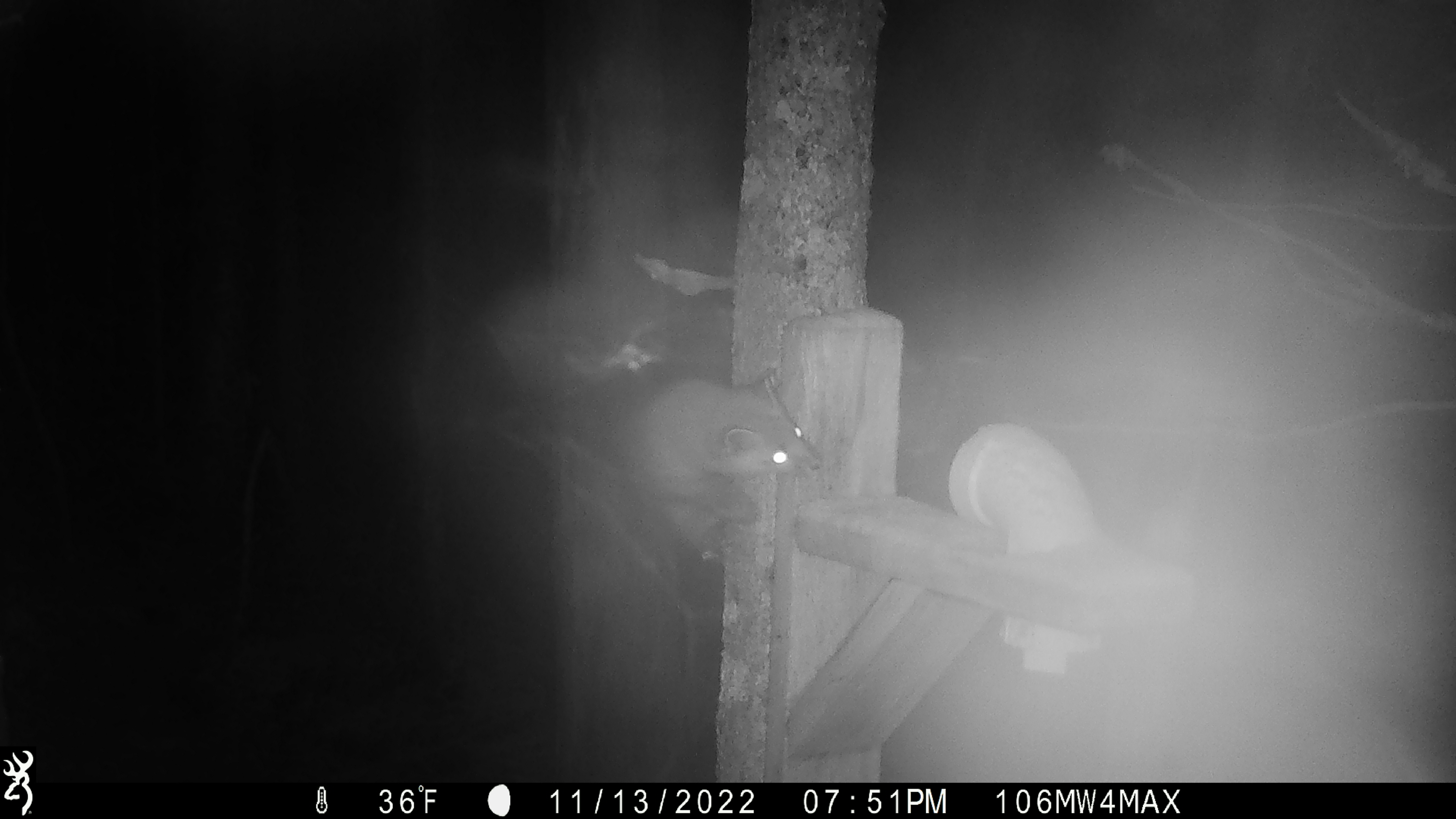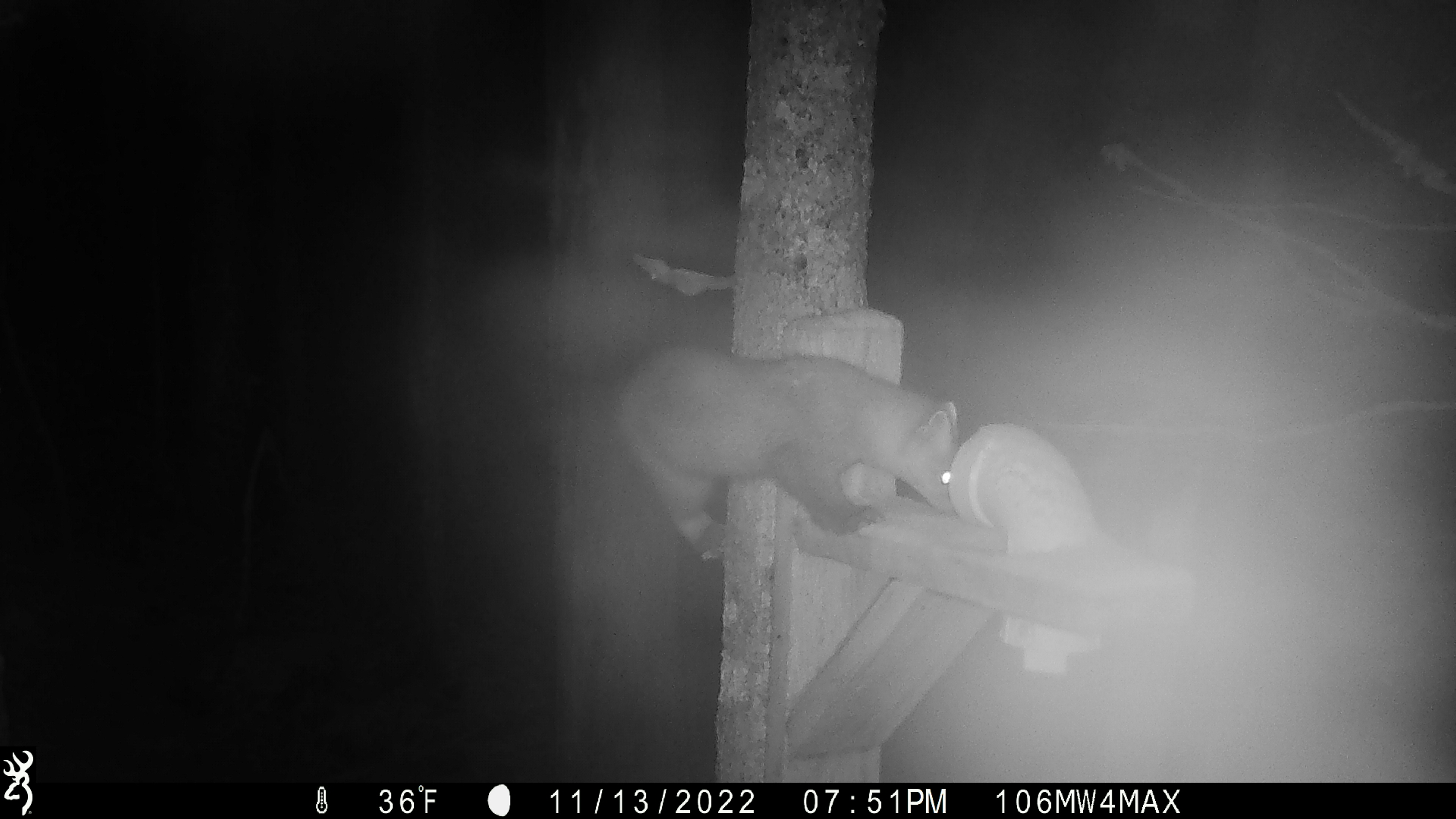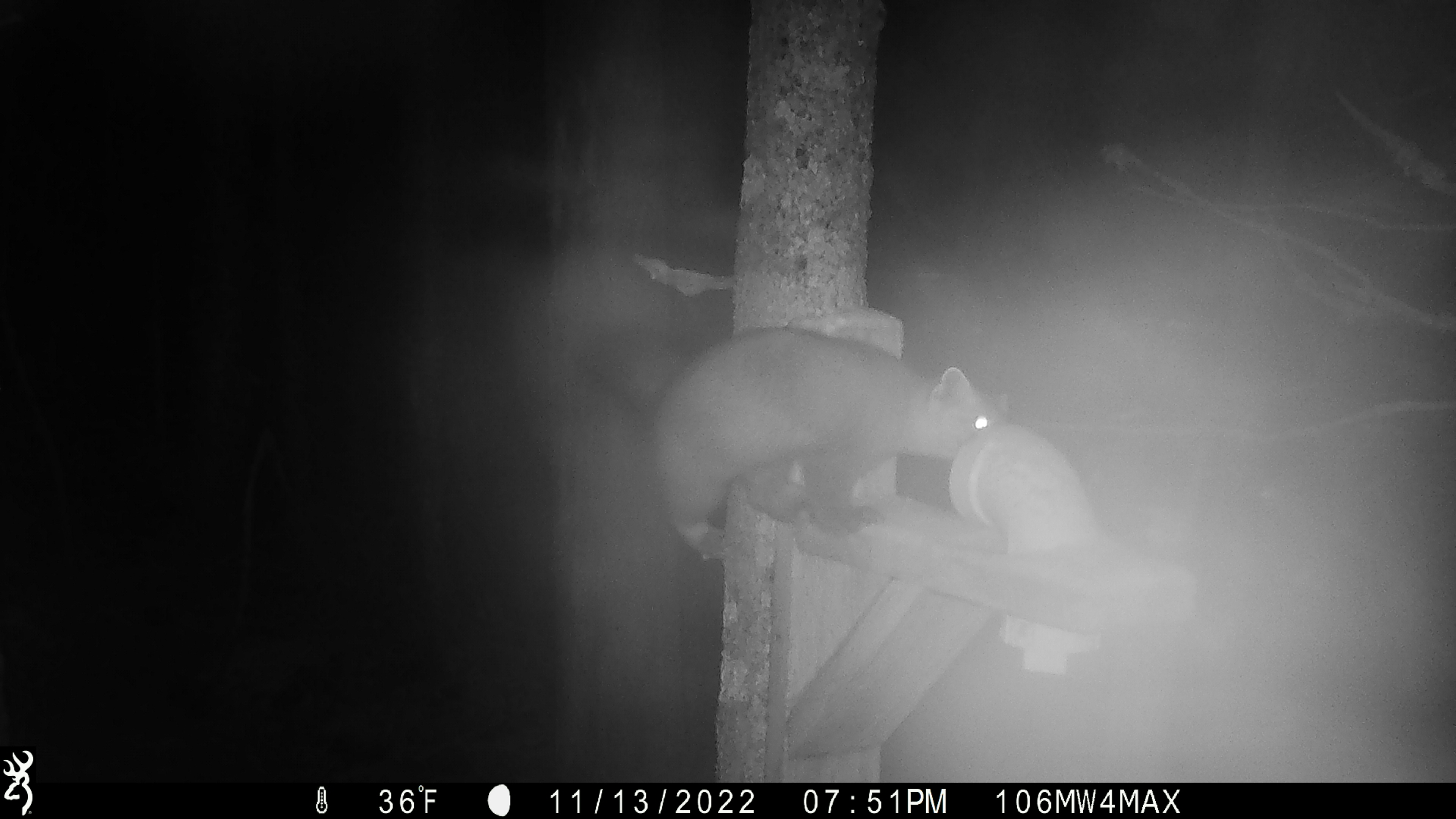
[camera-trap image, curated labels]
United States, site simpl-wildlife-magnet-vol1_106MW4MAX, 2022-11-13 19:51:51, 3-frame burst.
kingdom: Animalia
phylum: Chordata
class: Mammalia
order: Carnivora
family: Mustelidae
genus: Martes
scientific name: Martes americana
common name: american marten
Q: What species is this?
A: American marten (Martes americana).